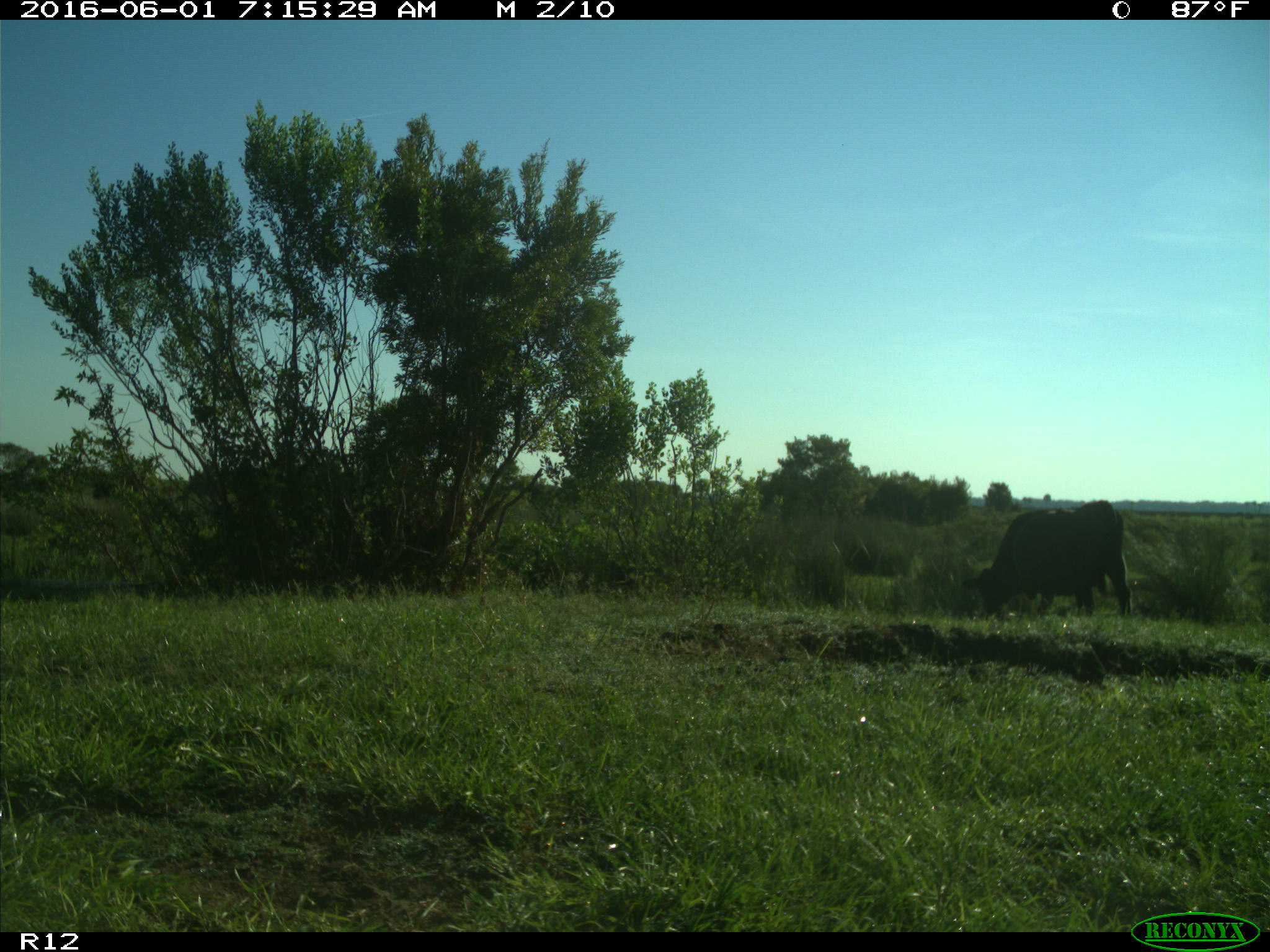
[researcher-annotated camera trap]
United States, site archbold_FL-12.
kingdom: Animalia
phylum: Chordata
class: Mammalia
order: Artiodactyla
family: Bovidae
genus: Bos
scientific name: Bos taurus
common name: domestic cow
Bos taurus (domestic cow).